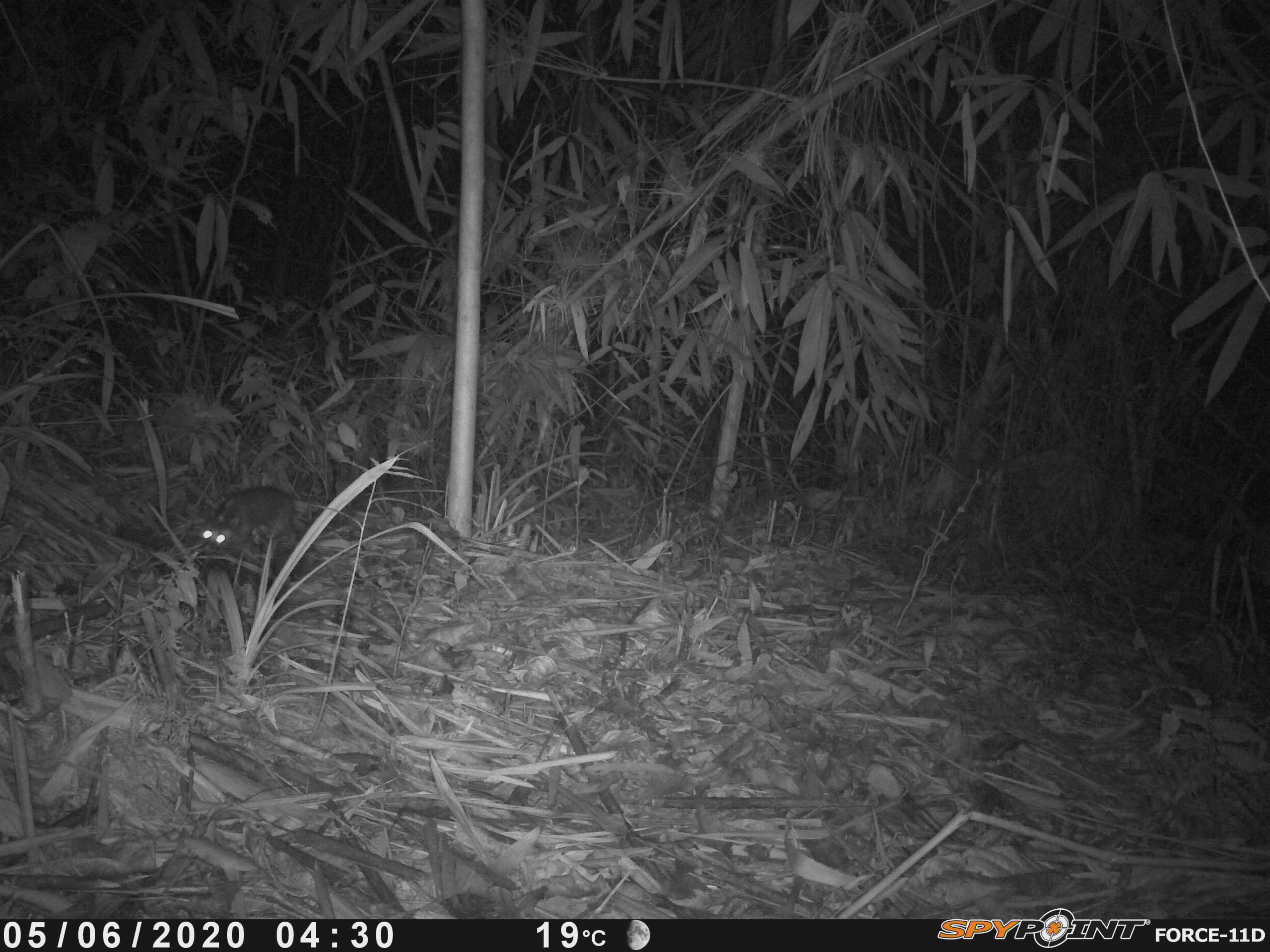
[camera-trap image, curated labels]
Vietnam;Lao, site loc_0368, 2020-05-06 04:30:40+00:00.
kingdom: Animalia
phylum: Chordata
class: Mammalia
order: Carnivora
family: Mustelidae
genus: Melogale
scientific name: Melogale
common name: ferret badger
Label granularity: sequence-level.